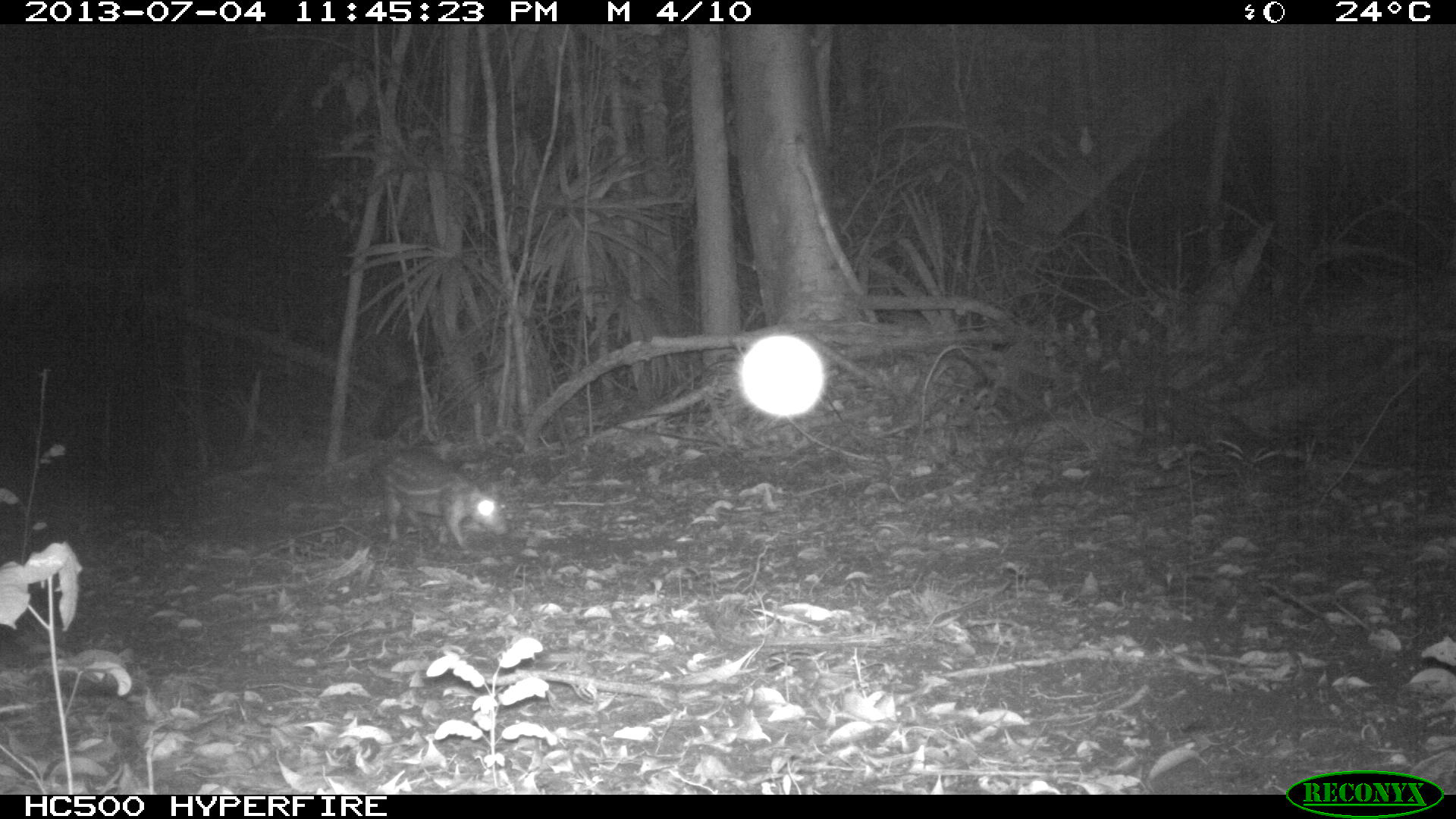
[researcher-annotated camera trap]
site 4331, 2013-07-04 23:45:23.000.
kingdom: Animalia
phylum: Chordata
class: Mammalia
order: Rodentia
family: Cuniculidae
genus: Cuniculus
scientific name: Cuniculus paca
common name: lowland paca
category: agouti paca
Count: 1.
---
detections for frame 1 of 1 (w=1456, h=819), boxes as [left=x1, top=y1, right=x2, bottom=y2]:
agouti paca: [left=373, top=449, right=509, bottom=550]